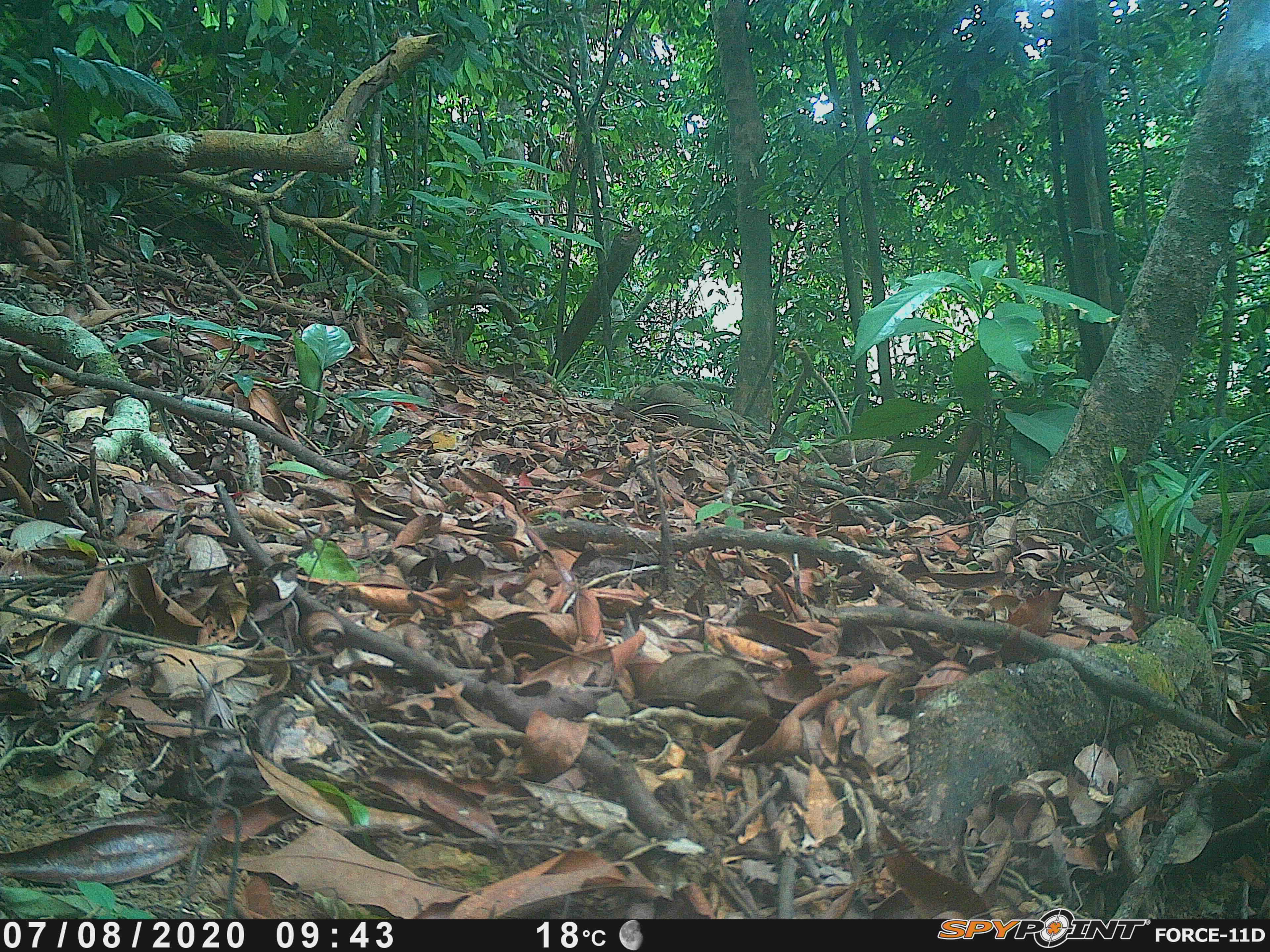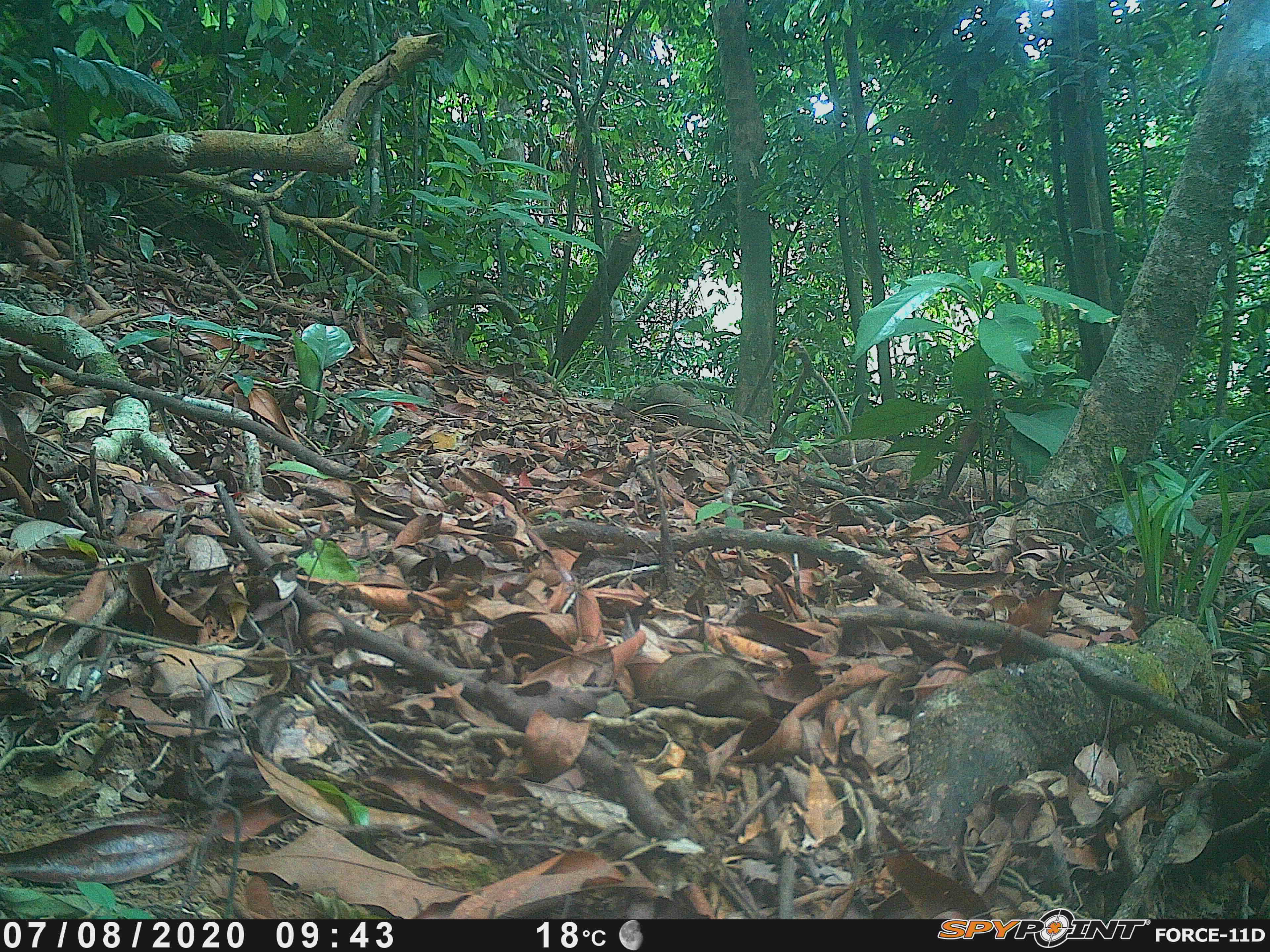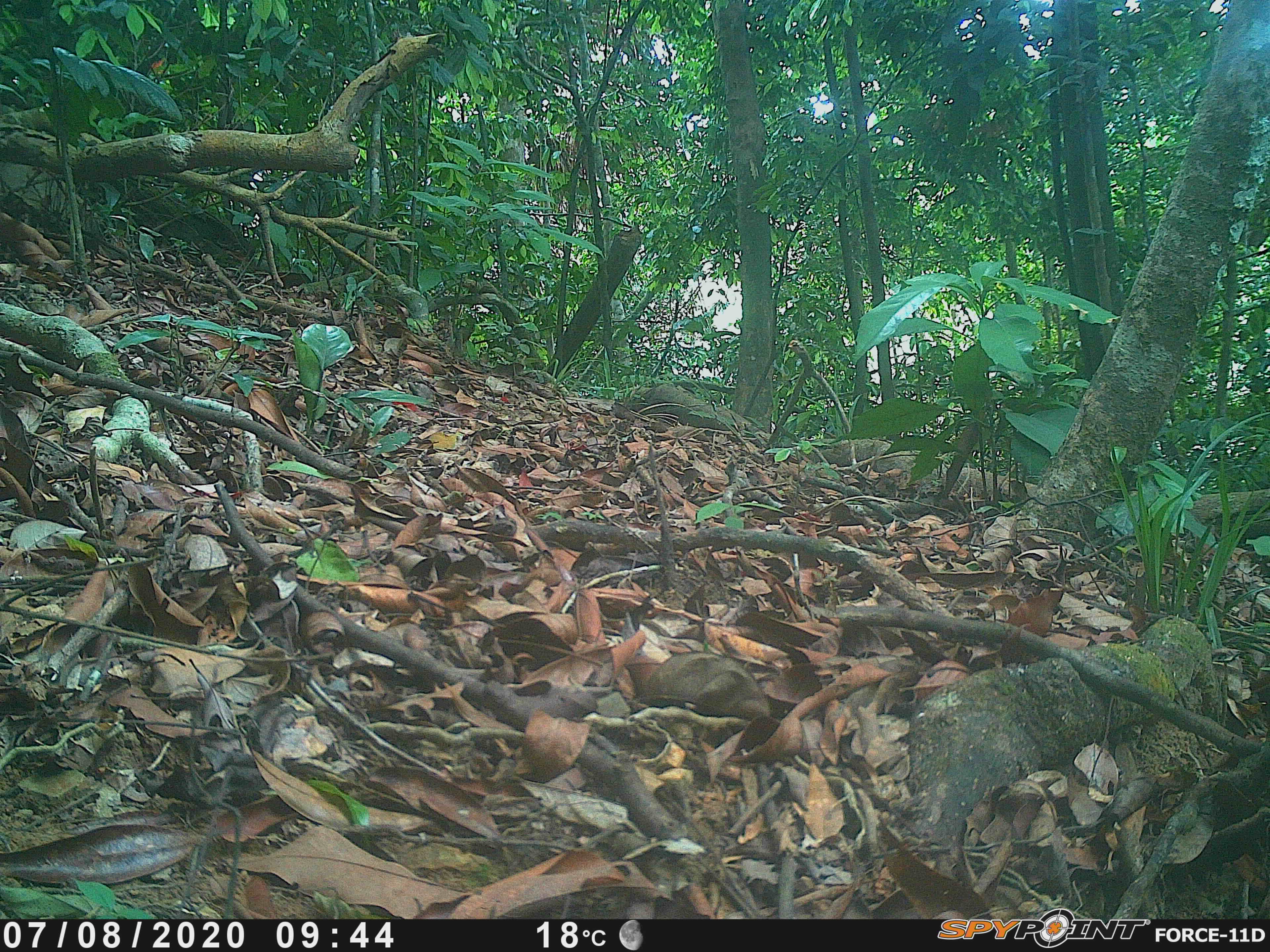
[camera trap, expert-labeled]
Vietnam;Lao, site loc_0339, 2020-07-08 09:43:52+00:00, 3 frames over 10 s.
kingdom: Animalia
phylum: Chordata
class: Aves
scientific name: Aves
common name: bird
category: unidentified bird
Unidentified bird (bird) (Aves). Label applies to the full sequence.